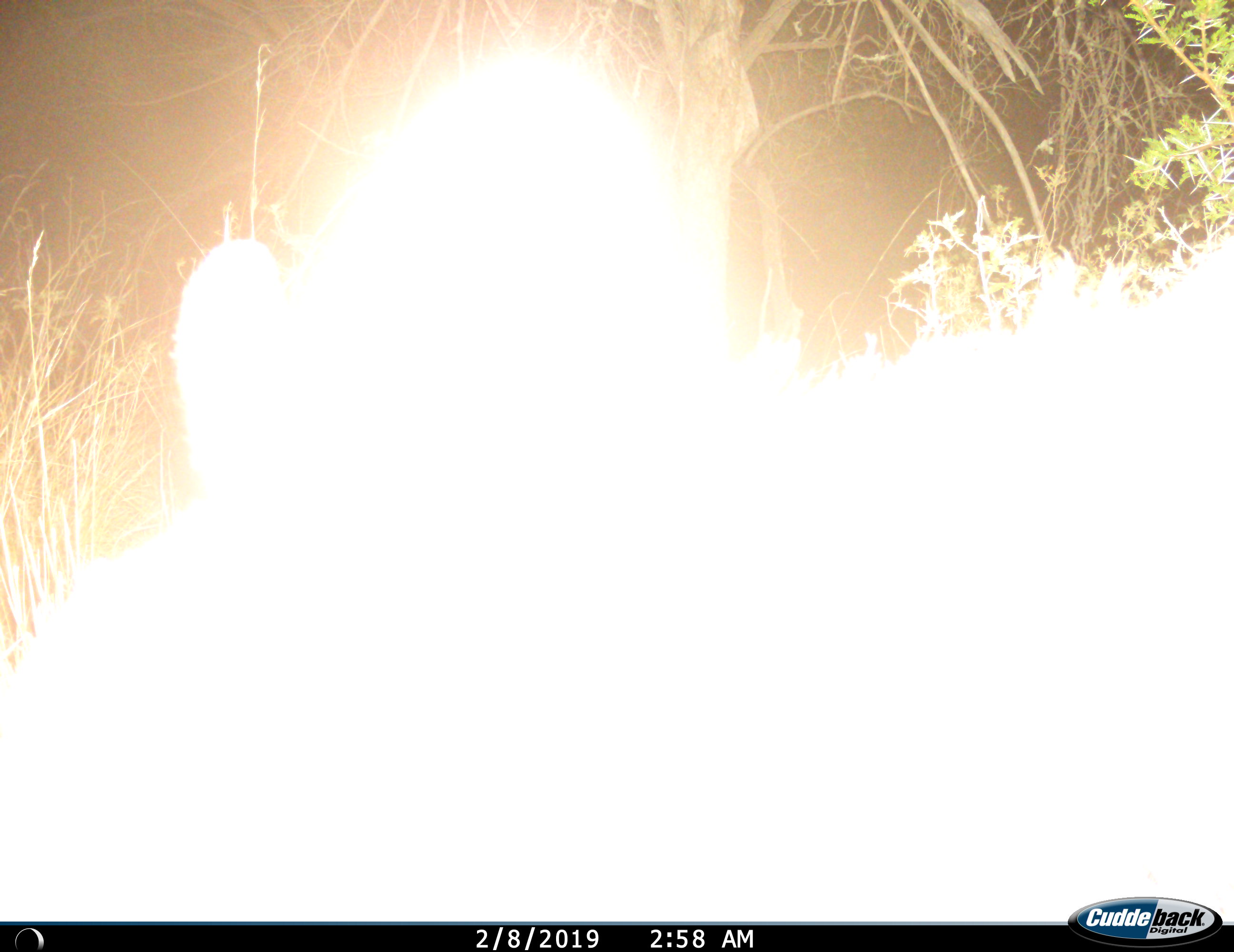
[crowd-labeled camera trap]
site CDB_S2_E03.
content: unidentified animal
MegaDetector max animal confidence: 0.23